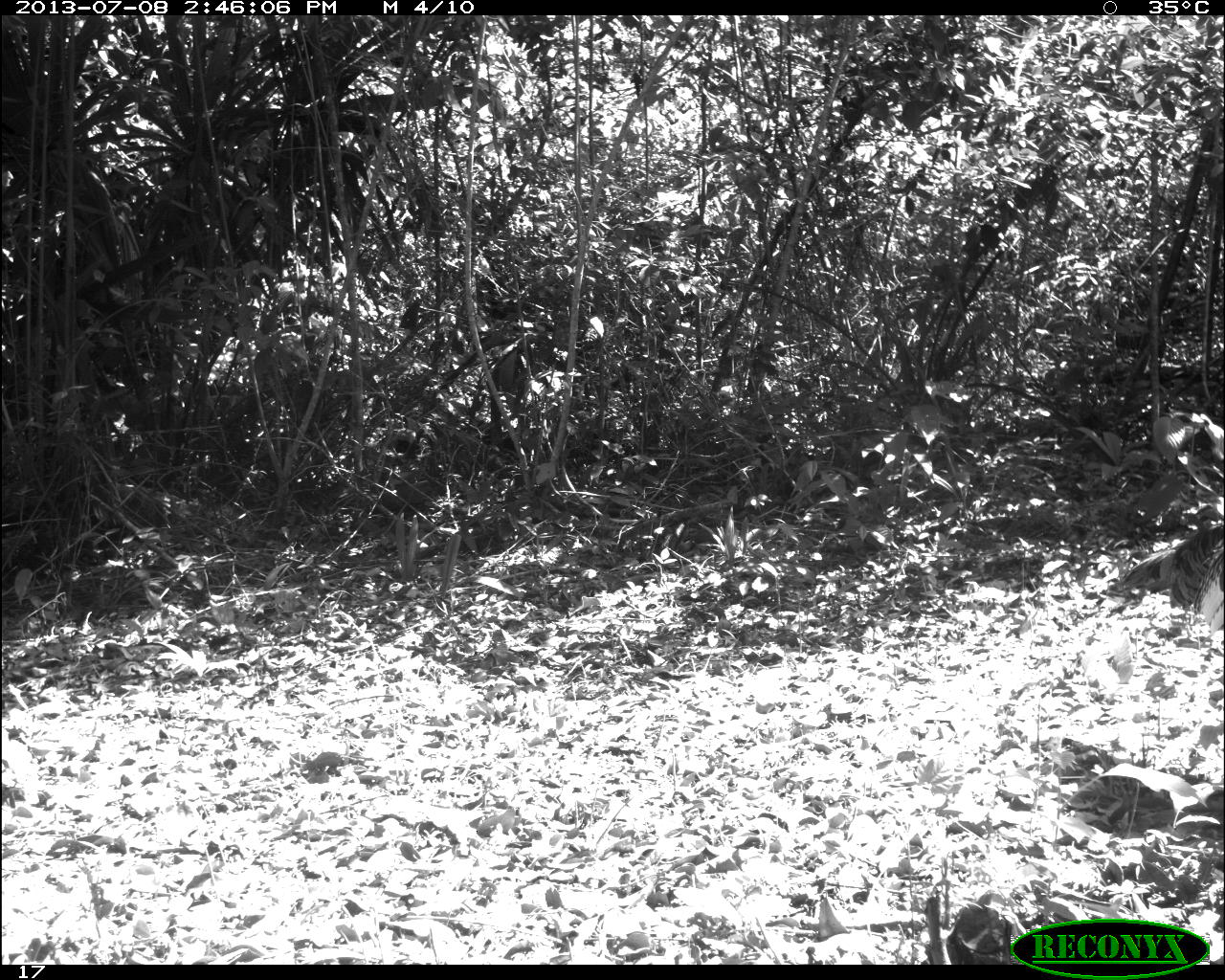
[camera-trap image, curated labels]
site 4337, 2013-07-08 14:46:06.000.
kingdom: Animalia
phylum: Chordata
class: Aves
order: Galliformes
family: Phasianidae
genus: Meleagris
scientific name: Meleagris ocellata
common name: ocellated turkey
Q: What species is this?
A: Meleagris ocellata (ocellated turkey).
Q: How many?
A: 1.